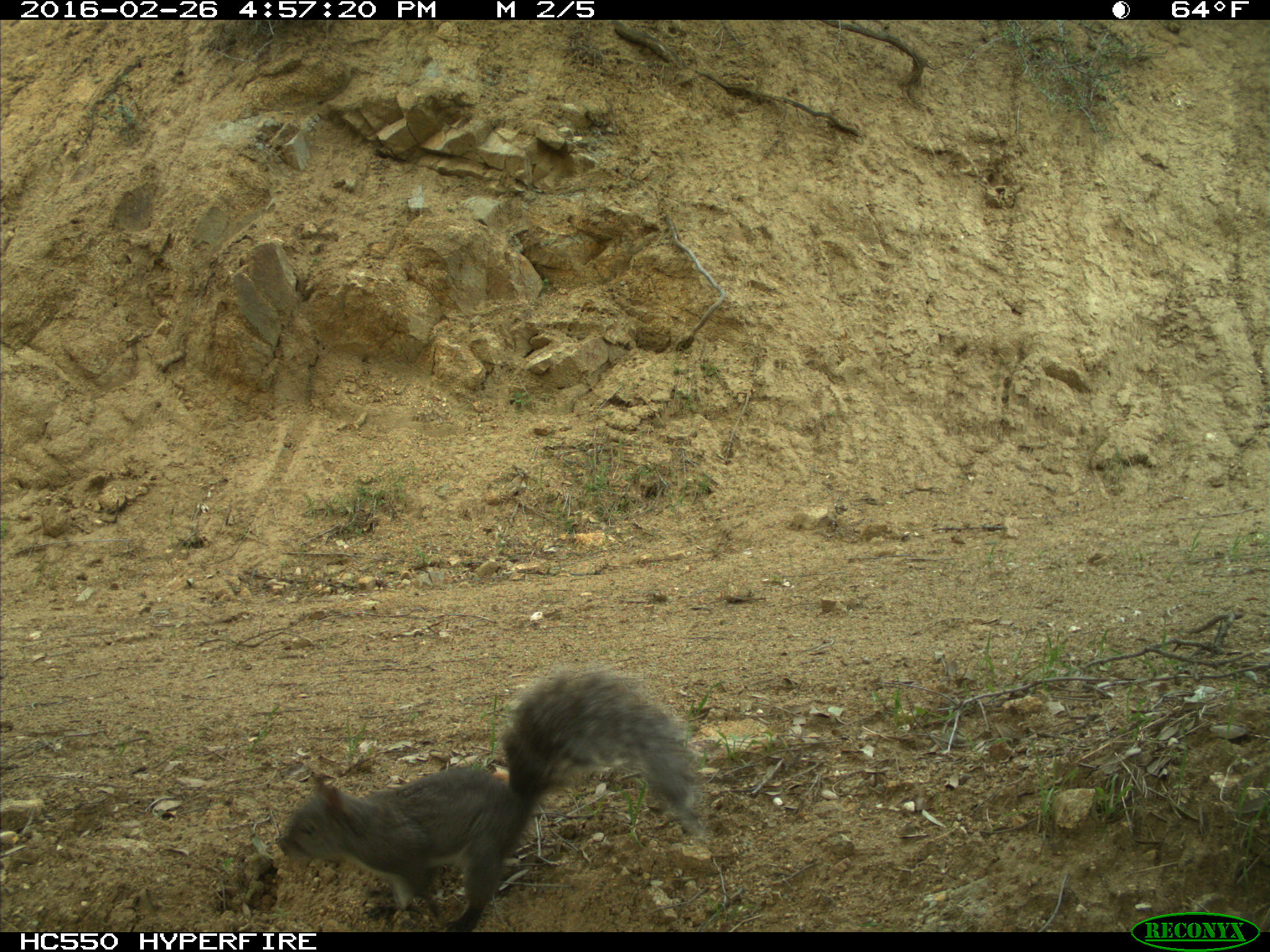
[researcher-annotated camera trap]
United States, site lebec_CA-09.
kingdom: Animalia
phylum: Chordata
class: Mammalia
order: Rodentia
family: Sciuridae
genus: Sciurus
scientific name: Sciurus carolinensis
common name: eastern gray squirrel